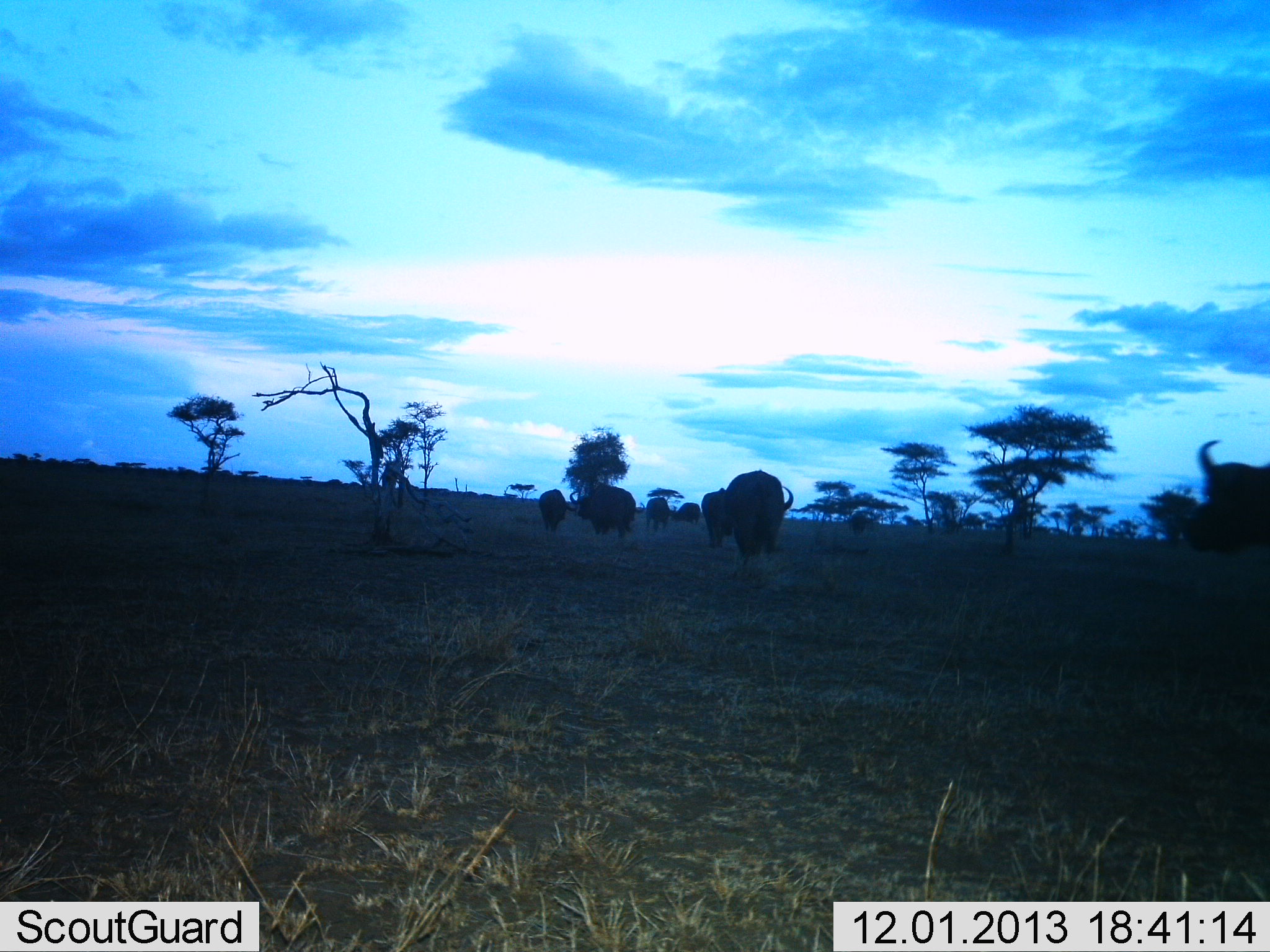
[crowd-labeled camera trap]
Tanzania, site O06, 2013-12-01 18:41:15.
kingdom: Animalia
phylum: Chordata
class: Mammalia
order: Artiodactyla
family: Bovidae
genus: Syncerus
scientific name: Syncerus caffer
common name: cape buffalo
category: buffalo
Buffalo (cape buffalo) (Syncerus caffer), count 7. Behavior (volunteer vote fractions): standing 50%, resting 0%, moving 80%, interacting 0%. Young present (vote fraction): 0%. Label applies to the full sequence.